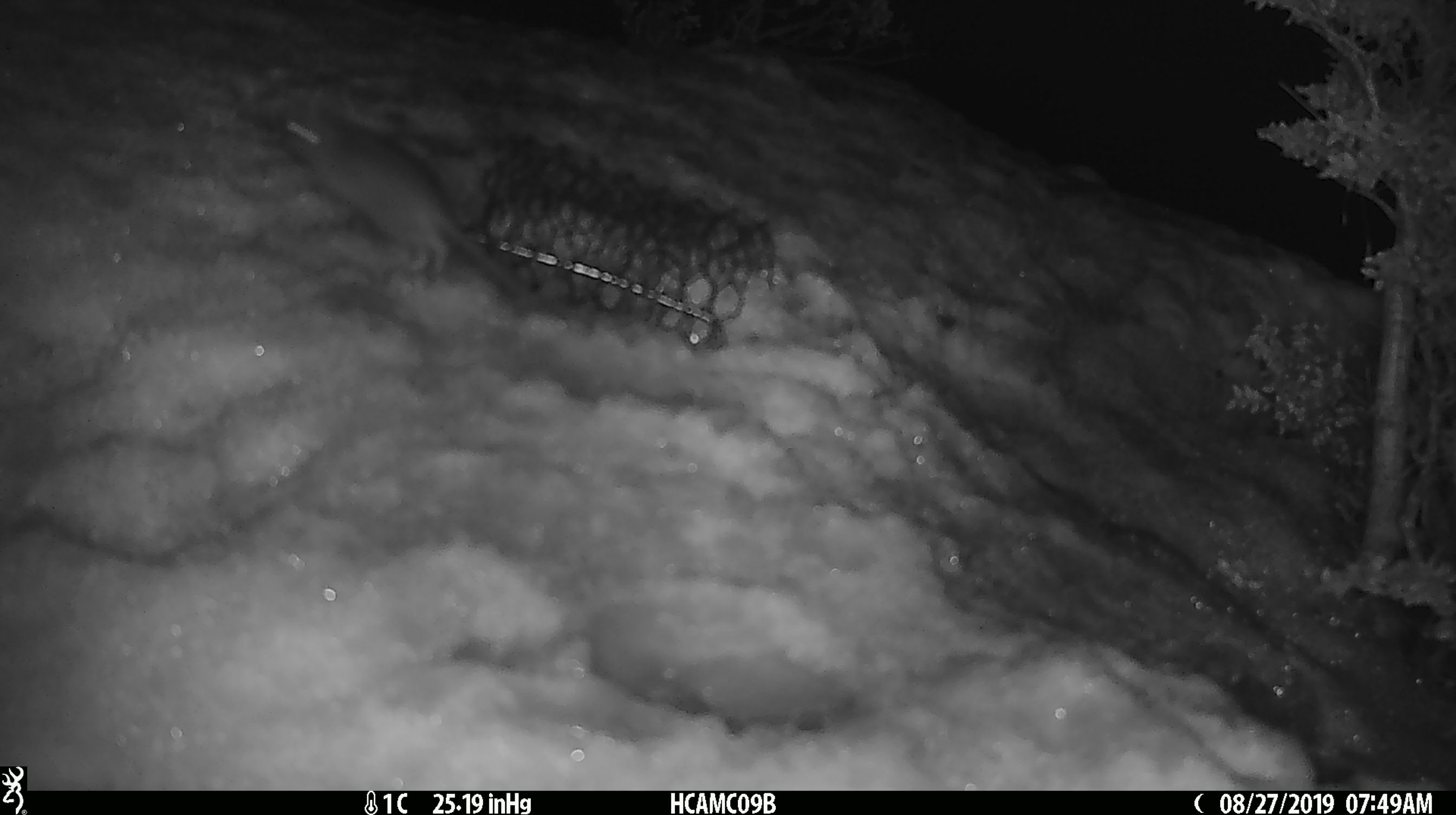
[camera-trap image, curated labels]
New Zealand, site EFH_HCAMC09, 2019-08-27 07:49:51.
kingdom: Animalia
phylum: Chordata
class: Mammalia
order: Rodentia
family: Muridae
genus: Mus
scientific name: Mus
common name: mouse